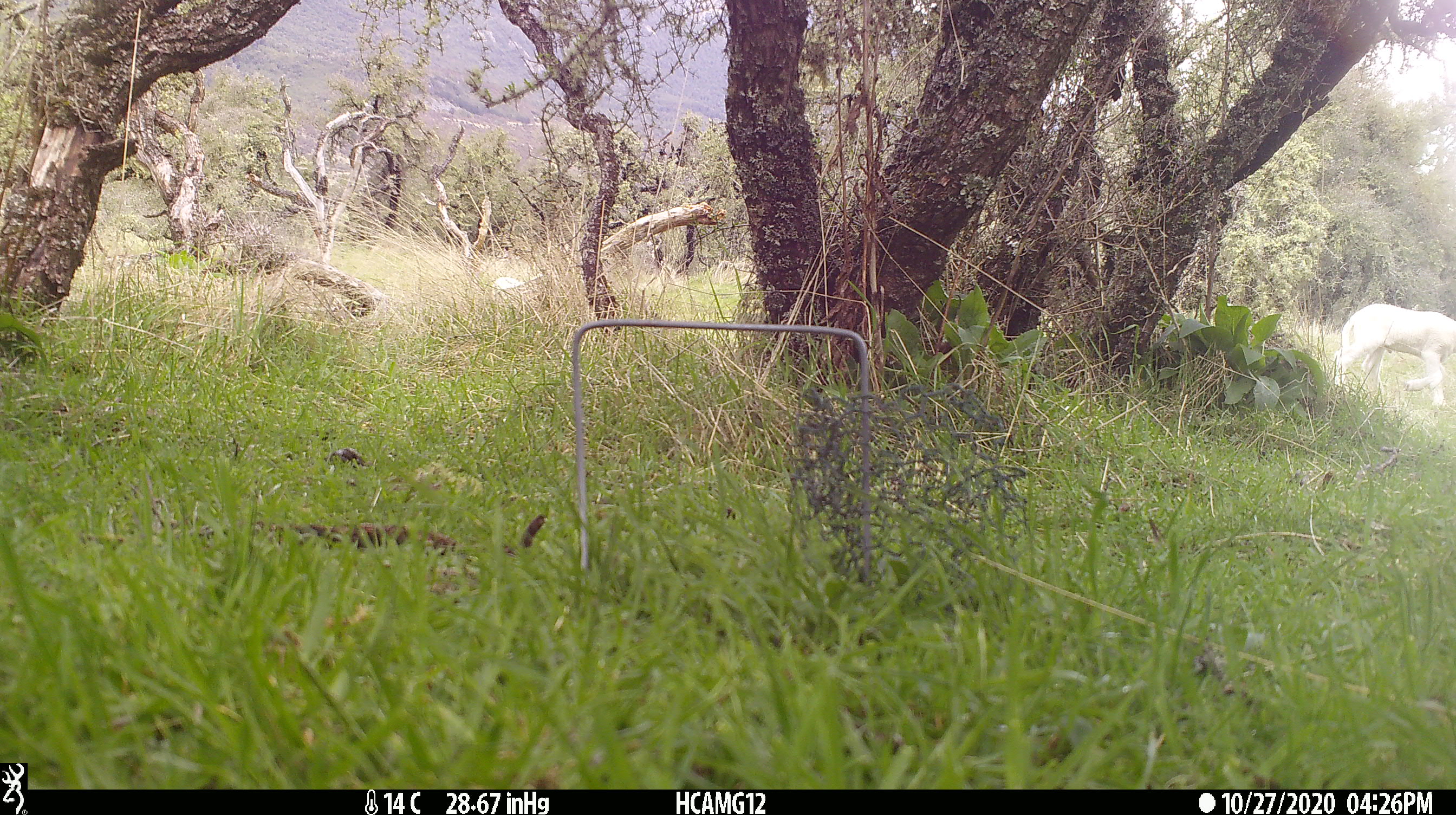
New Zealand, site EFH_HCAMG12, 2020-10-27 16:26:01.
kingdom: Animalia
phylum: Chordata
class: Mammalia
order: Artiodactyla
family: Bovidae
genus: Ovis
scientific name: Ovis aries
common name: domestic sheep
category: sheep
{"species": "sheep (domestic sheep) (Ovis aries)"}